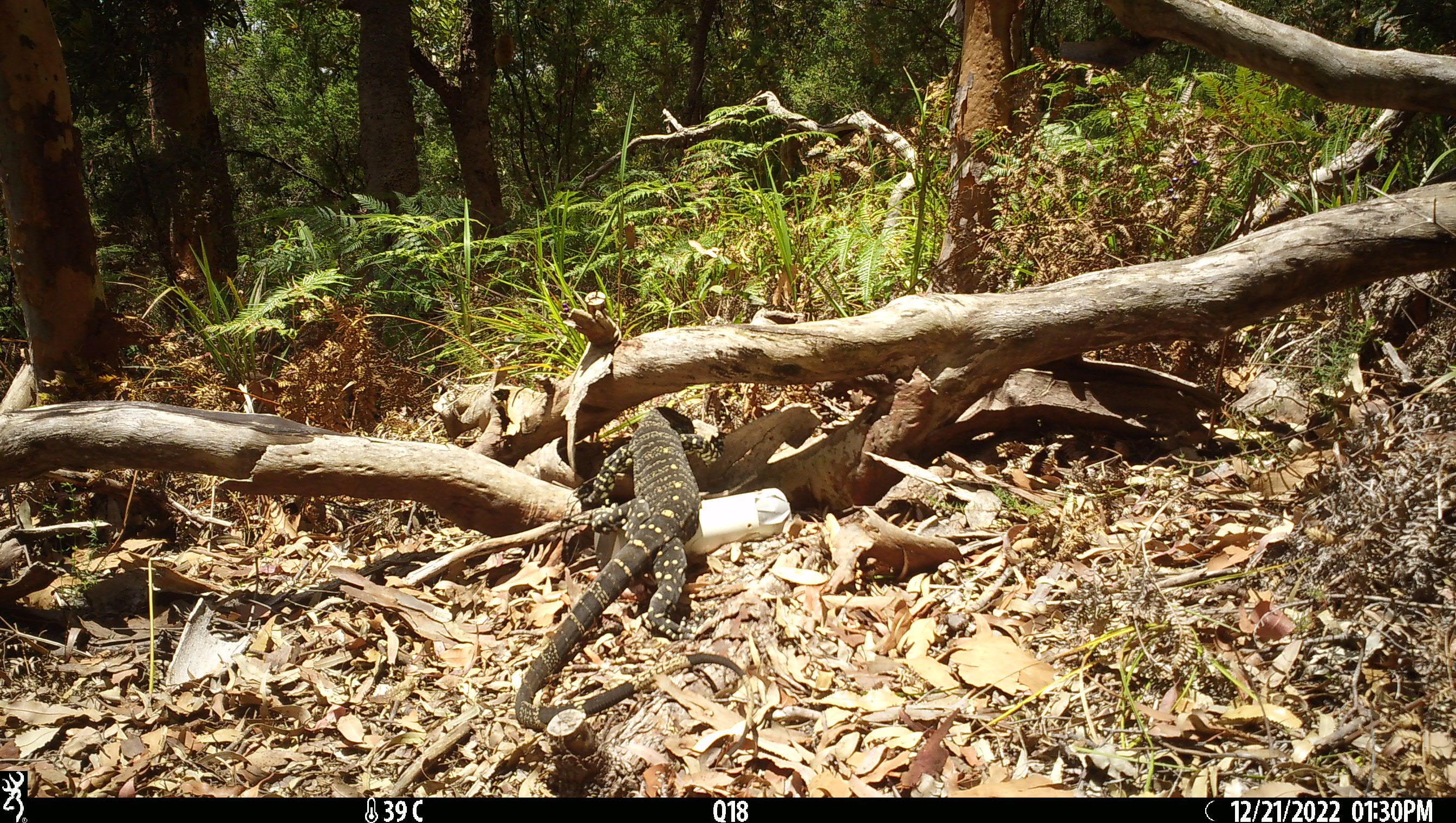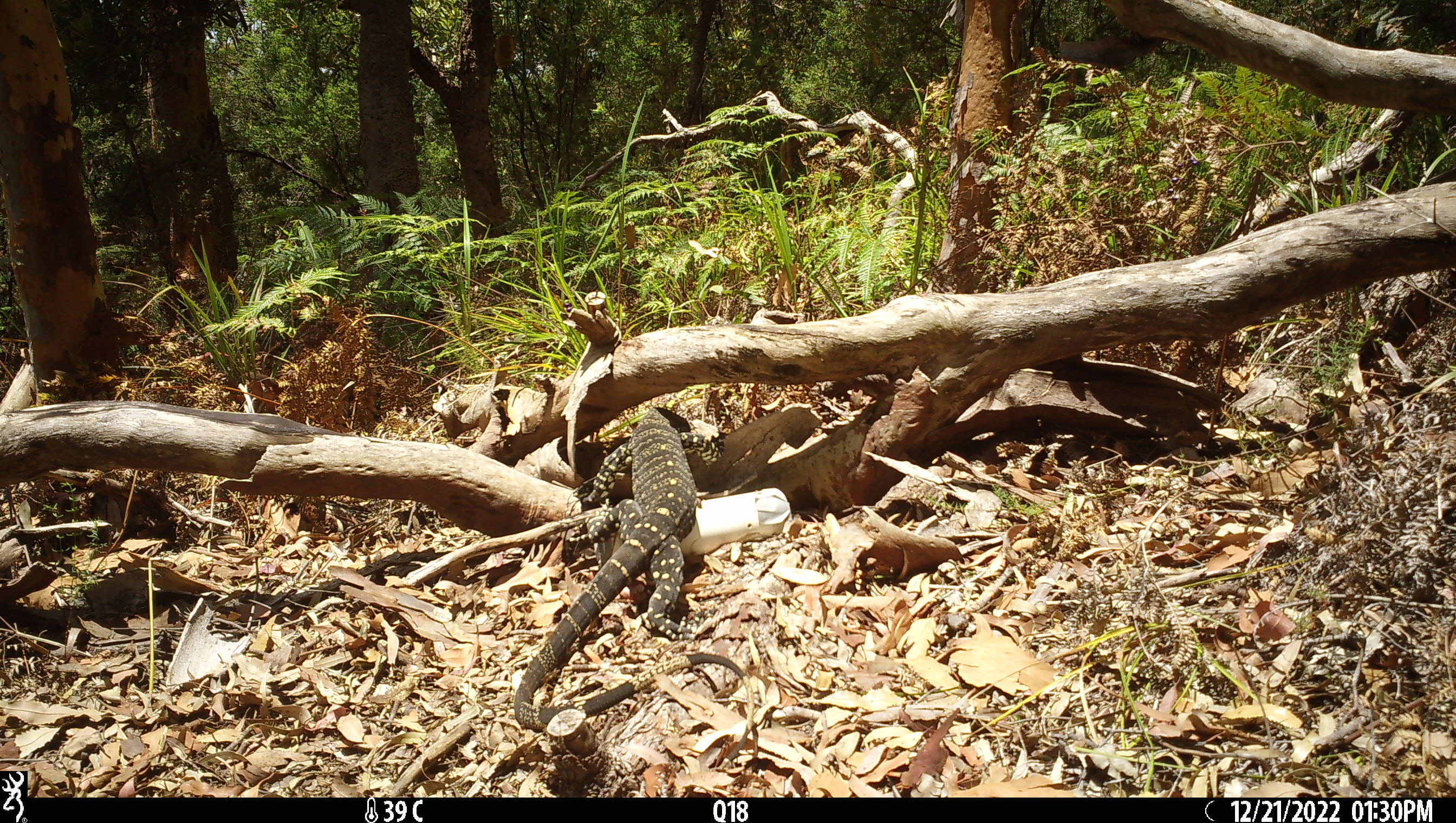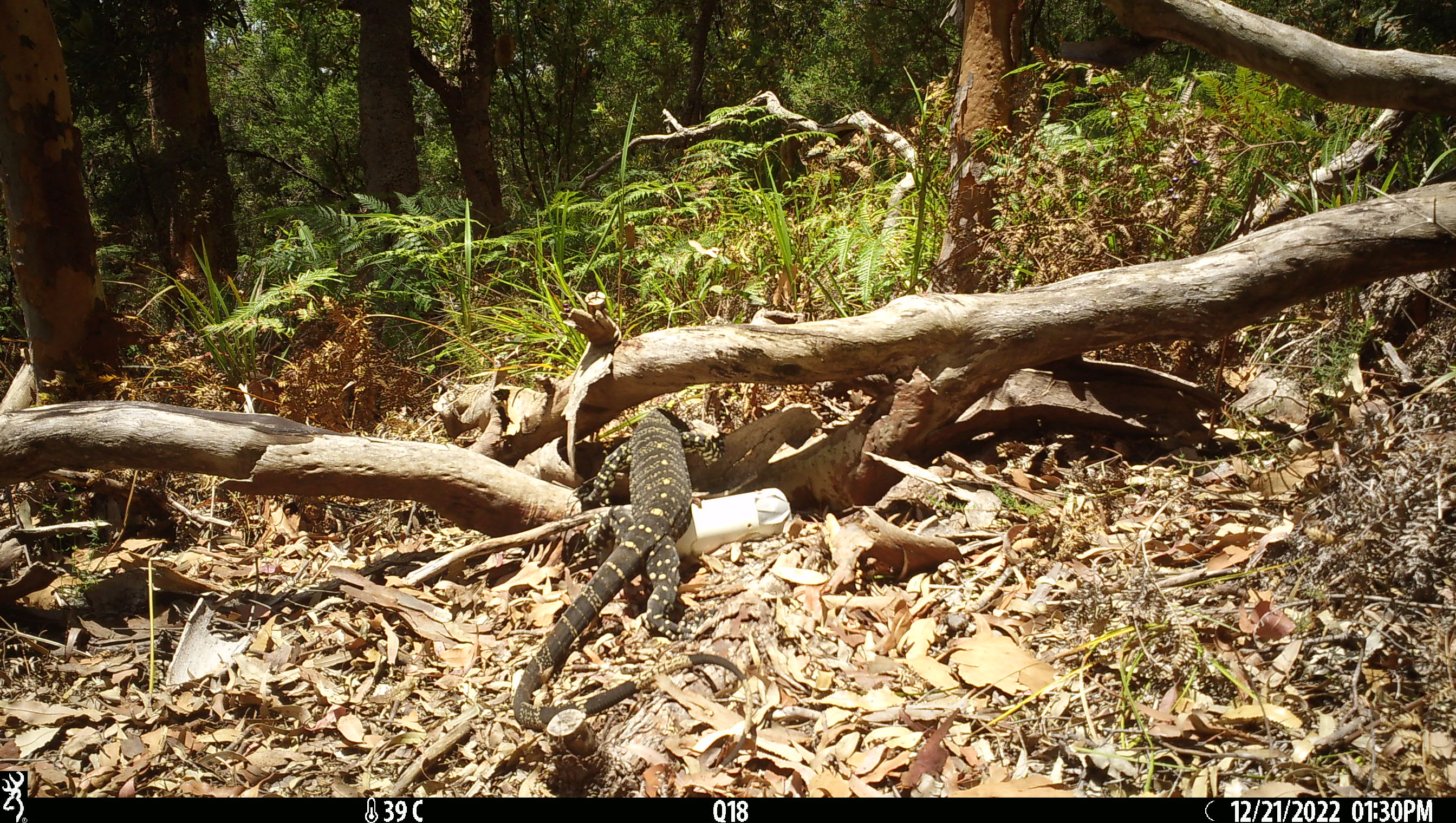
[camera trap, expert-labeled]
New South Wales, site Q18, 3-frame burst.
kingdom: Animalia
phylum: Chordata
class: Reptilia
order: Squamata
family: Varanidae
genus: Varanus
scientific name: Varanus varius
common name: lace monitor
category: goanna